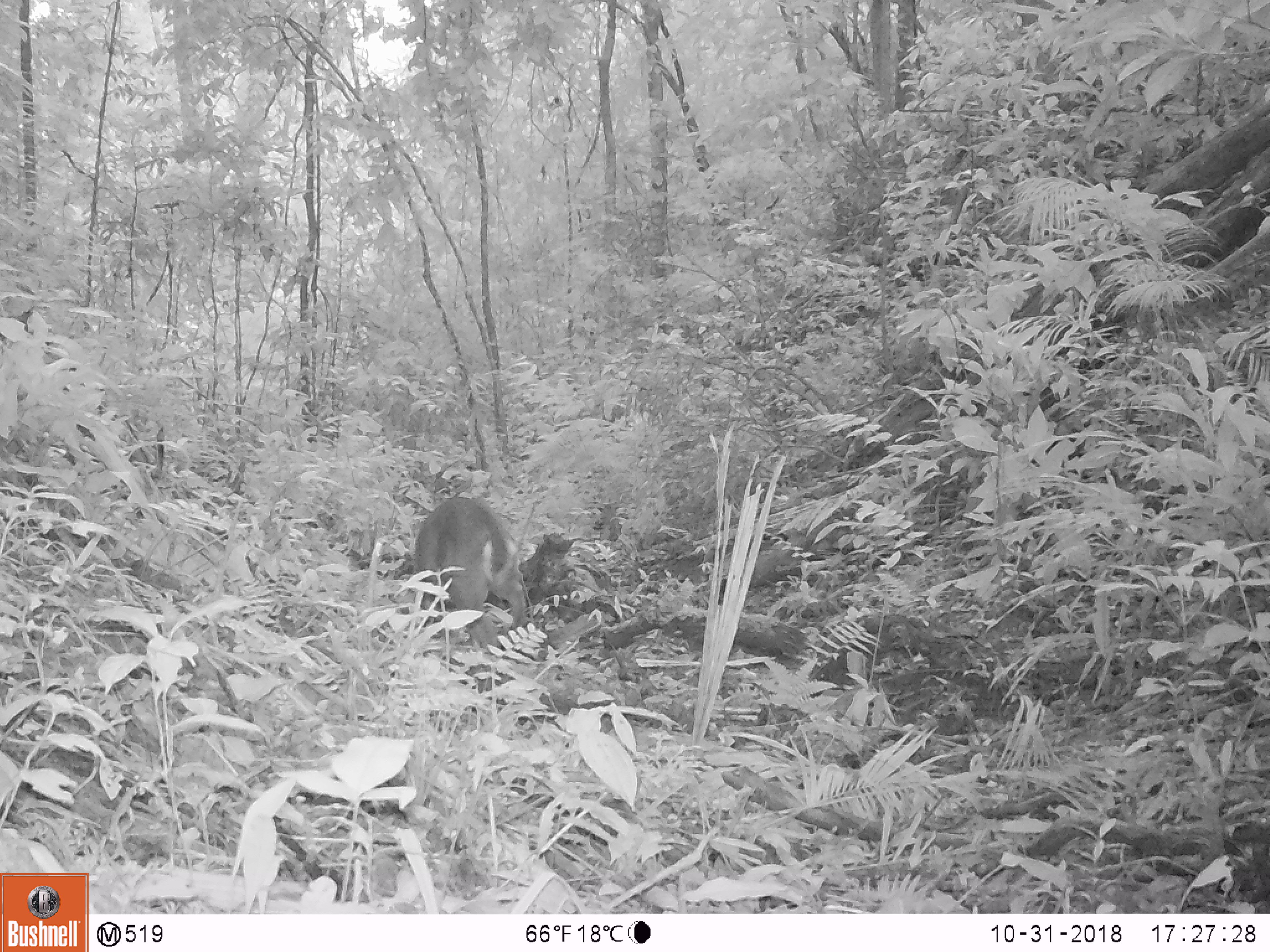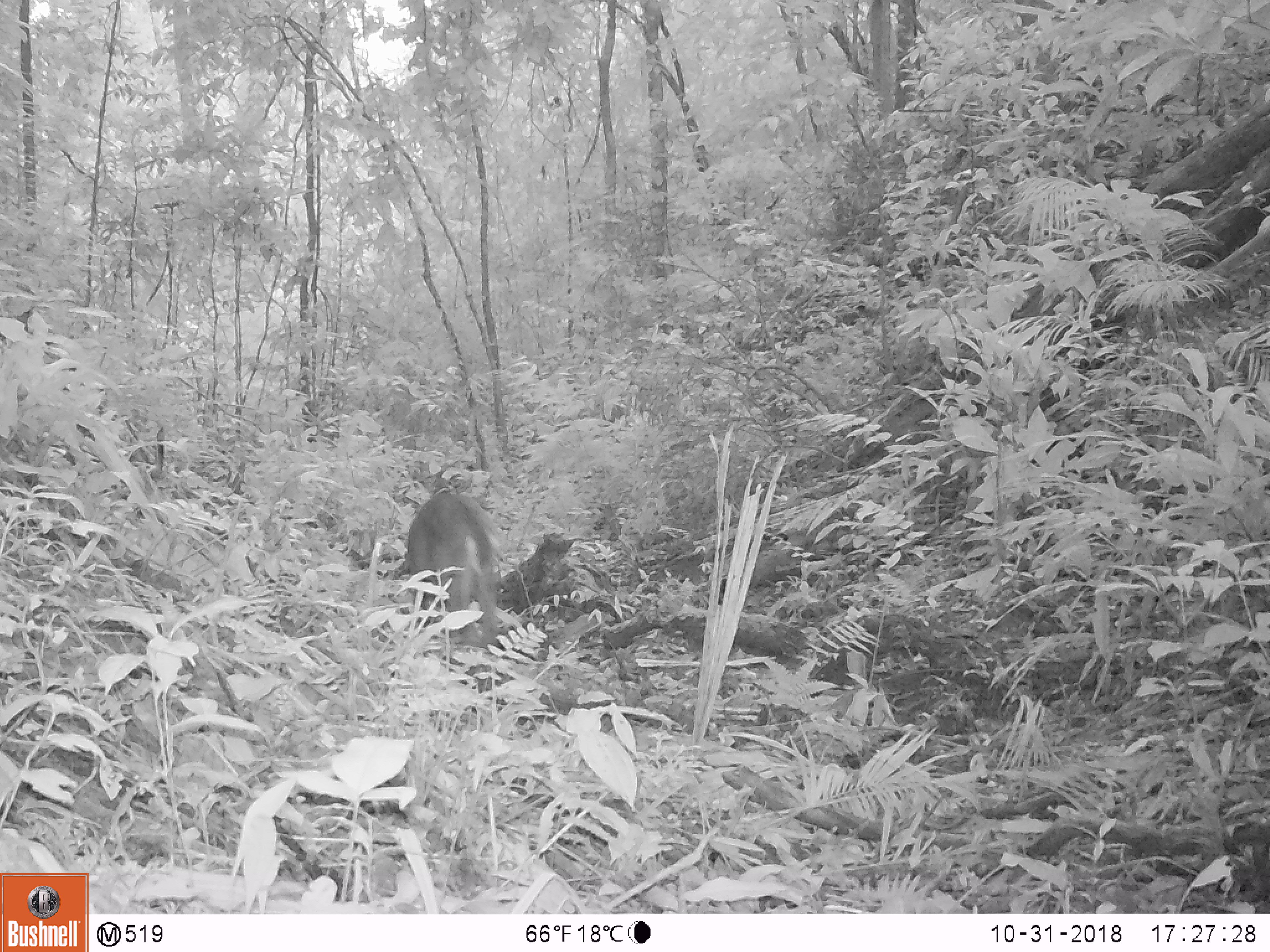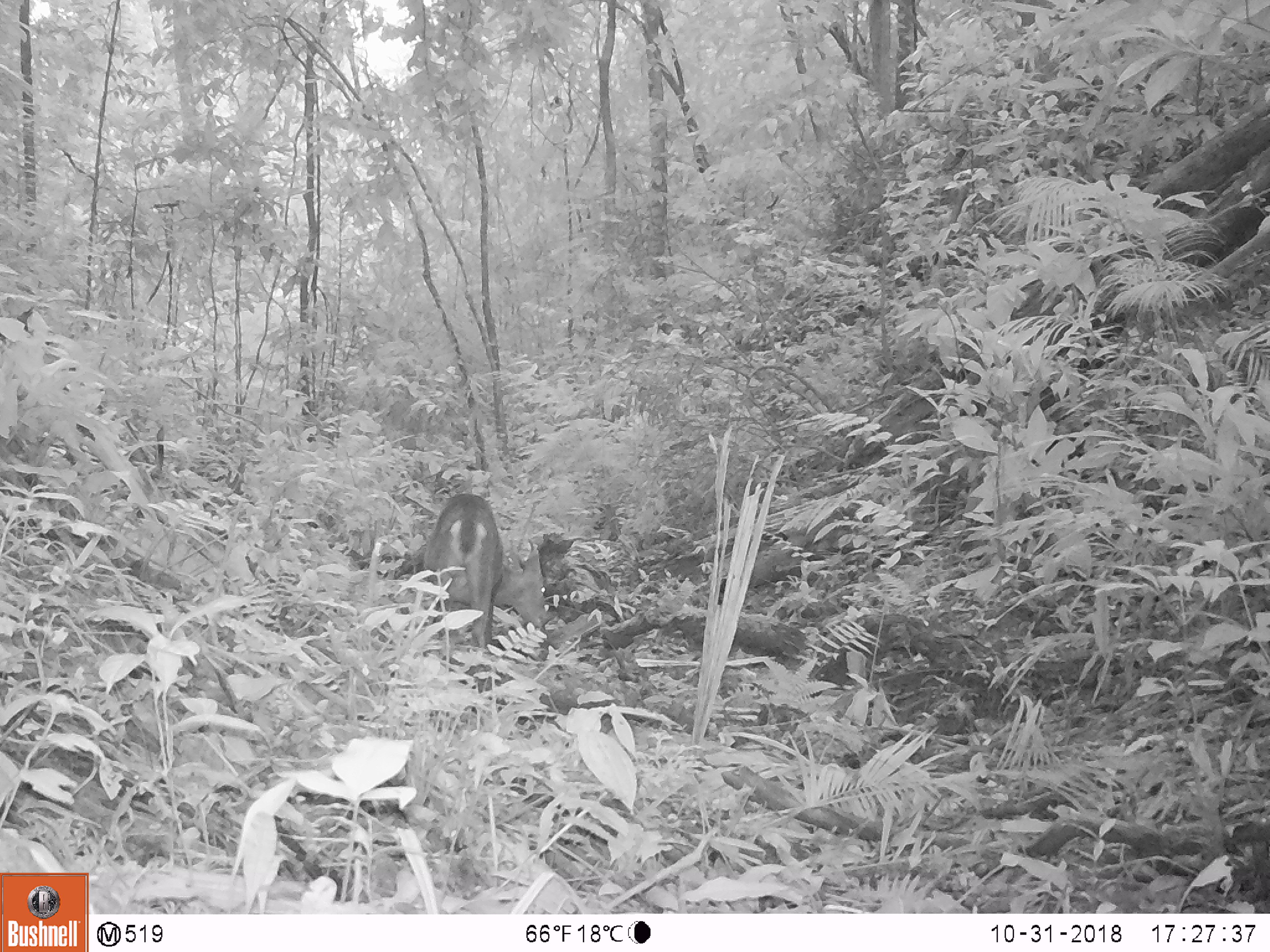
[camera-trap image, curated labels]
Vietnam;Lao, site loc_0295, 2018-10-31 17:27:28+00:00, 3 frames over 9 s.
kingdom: Animalia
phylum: Chordata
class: Mammalia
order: Artiodactyla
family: Cervidae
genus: Muntiacus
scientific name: Muntiacus vuquangensis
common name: large-antlered muntjac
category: large antlered muntjac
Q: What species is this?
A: Large antlered muntjac (large-antlered muntjac) (Muntiacus vuquangensis).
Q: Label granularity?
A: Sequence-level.